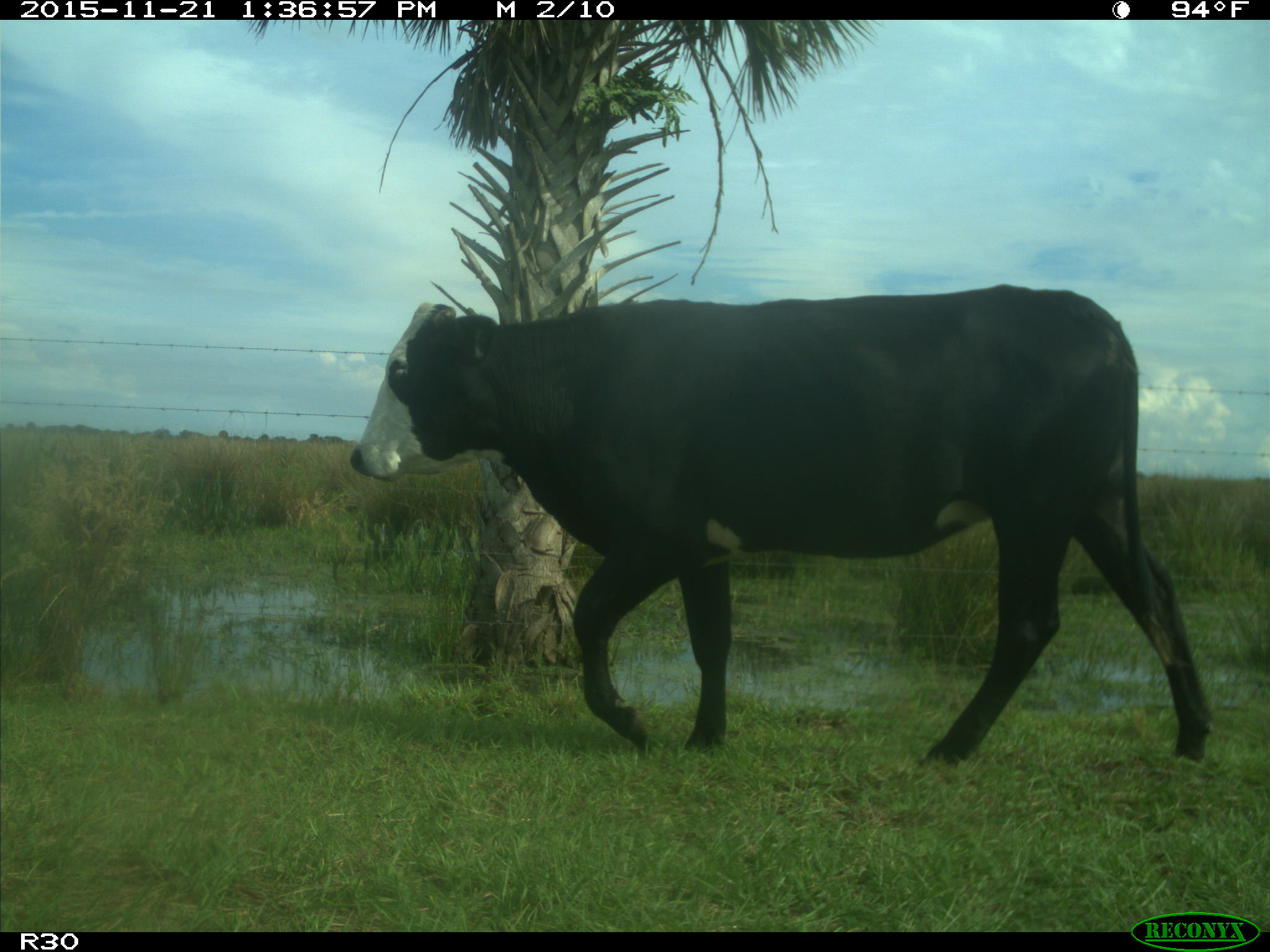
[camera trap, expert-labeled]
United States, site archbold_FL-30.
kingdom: Animalia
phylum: Chordata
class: Mammalia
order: Artiodactyla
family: Bovidae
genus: Bos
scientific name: Bos taurus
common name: domestic cow